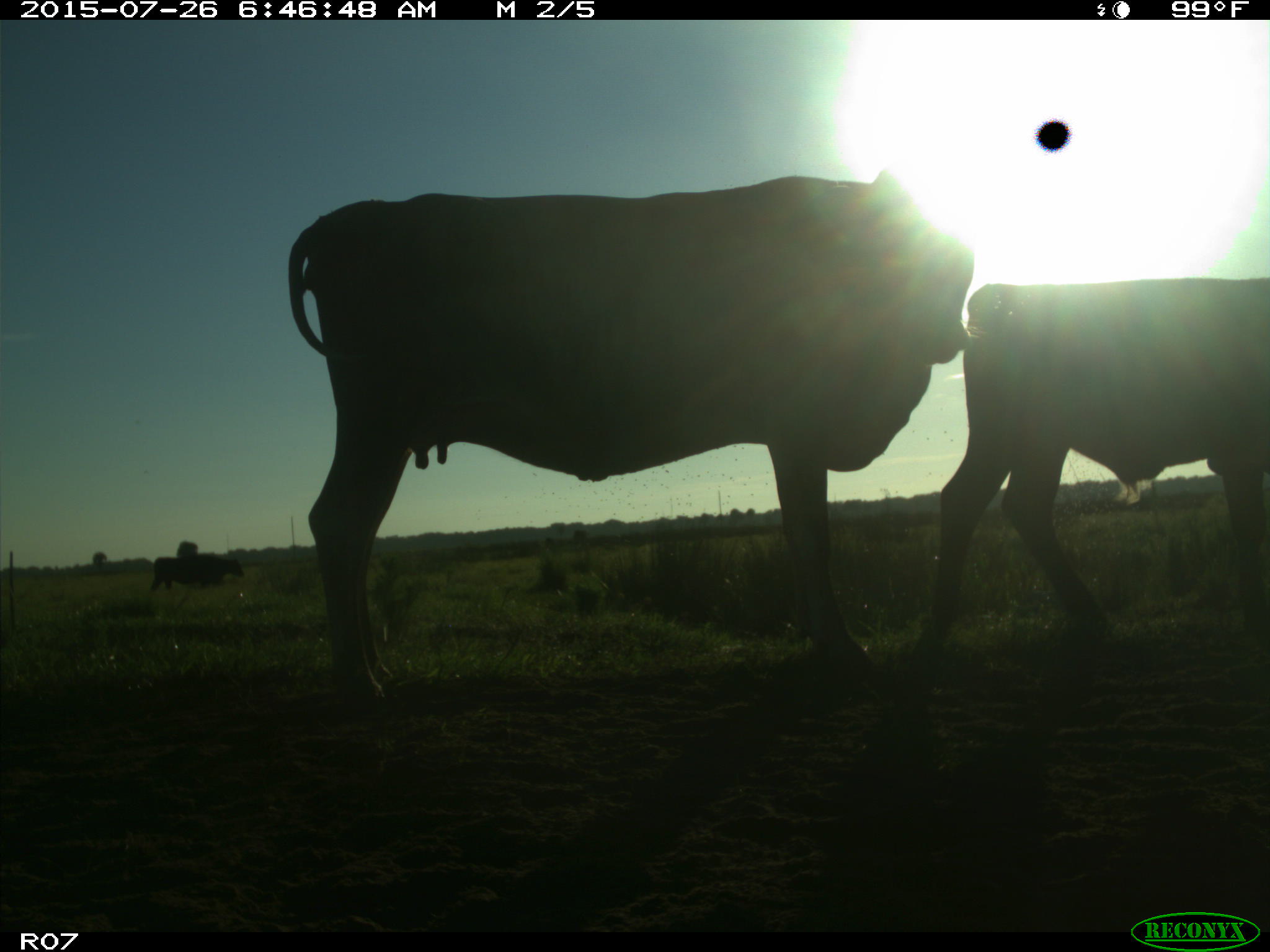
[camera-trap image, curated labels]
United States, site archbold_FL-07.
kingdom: Animalia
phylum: Chordata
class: Mammalia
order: Artiodactyla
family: Bovidae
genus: Bos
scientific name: Bos taurus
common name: domestic cow